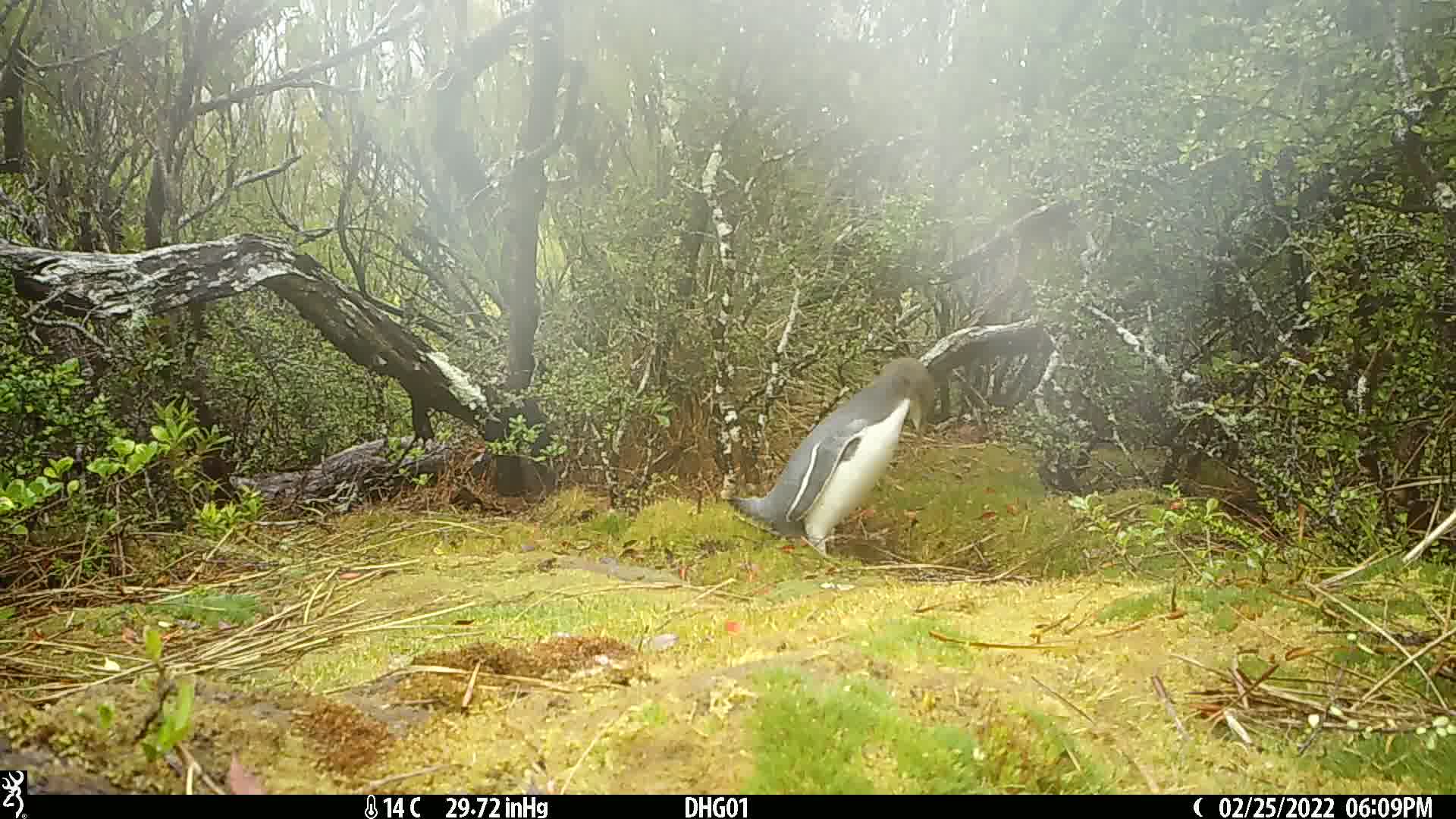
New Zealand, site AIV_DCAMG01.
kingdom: Animalia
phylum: Chordata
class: Aves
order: Sphenisciformes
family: Spheniscidae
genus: Megadyptes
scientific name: Megadyptes antipodes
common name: yellow-eyed penguin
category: yellow eyed penguin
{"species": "yellow eyed penguin (yellow-eyed penguin) (Megadyptes antipodes)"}